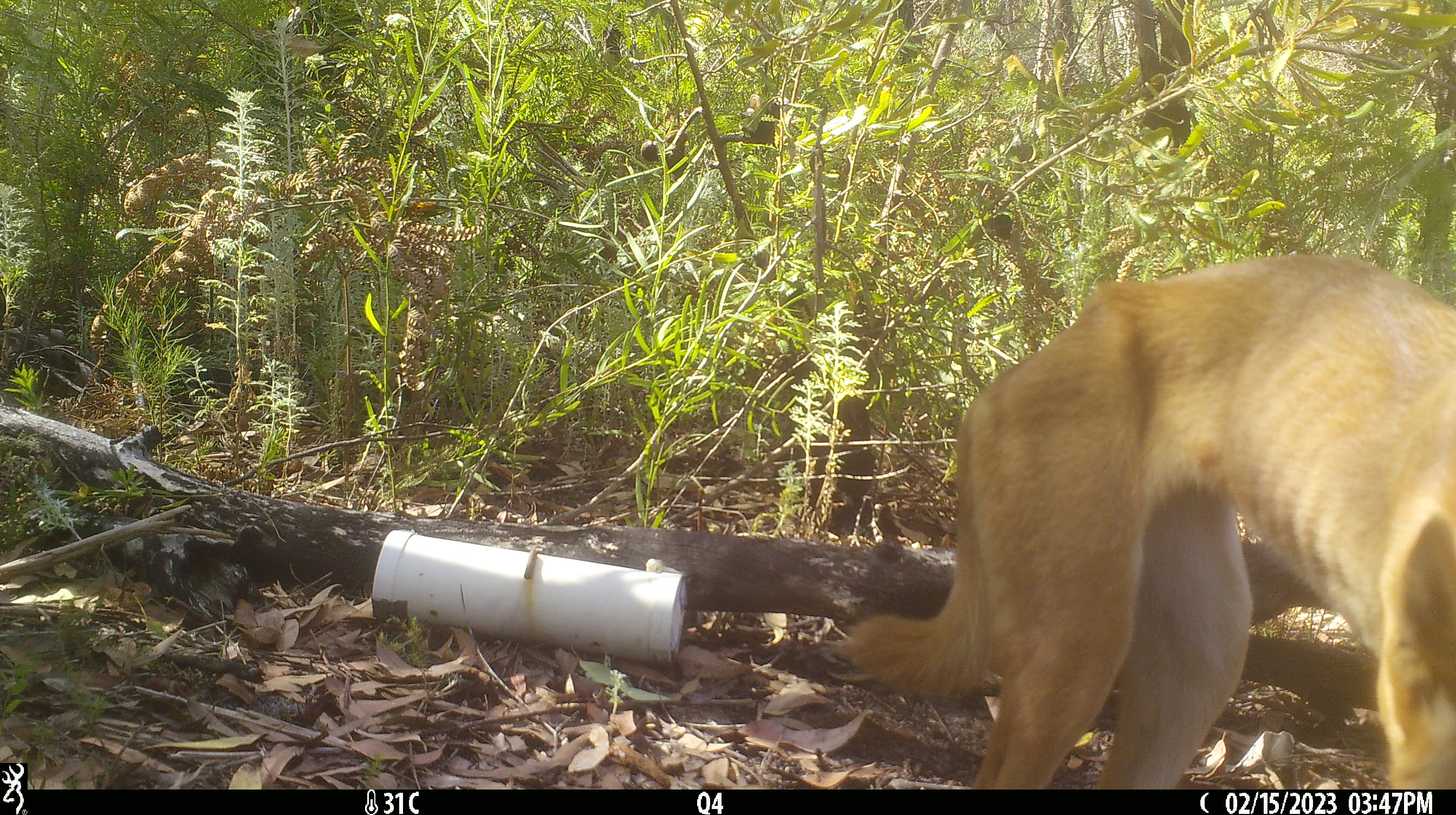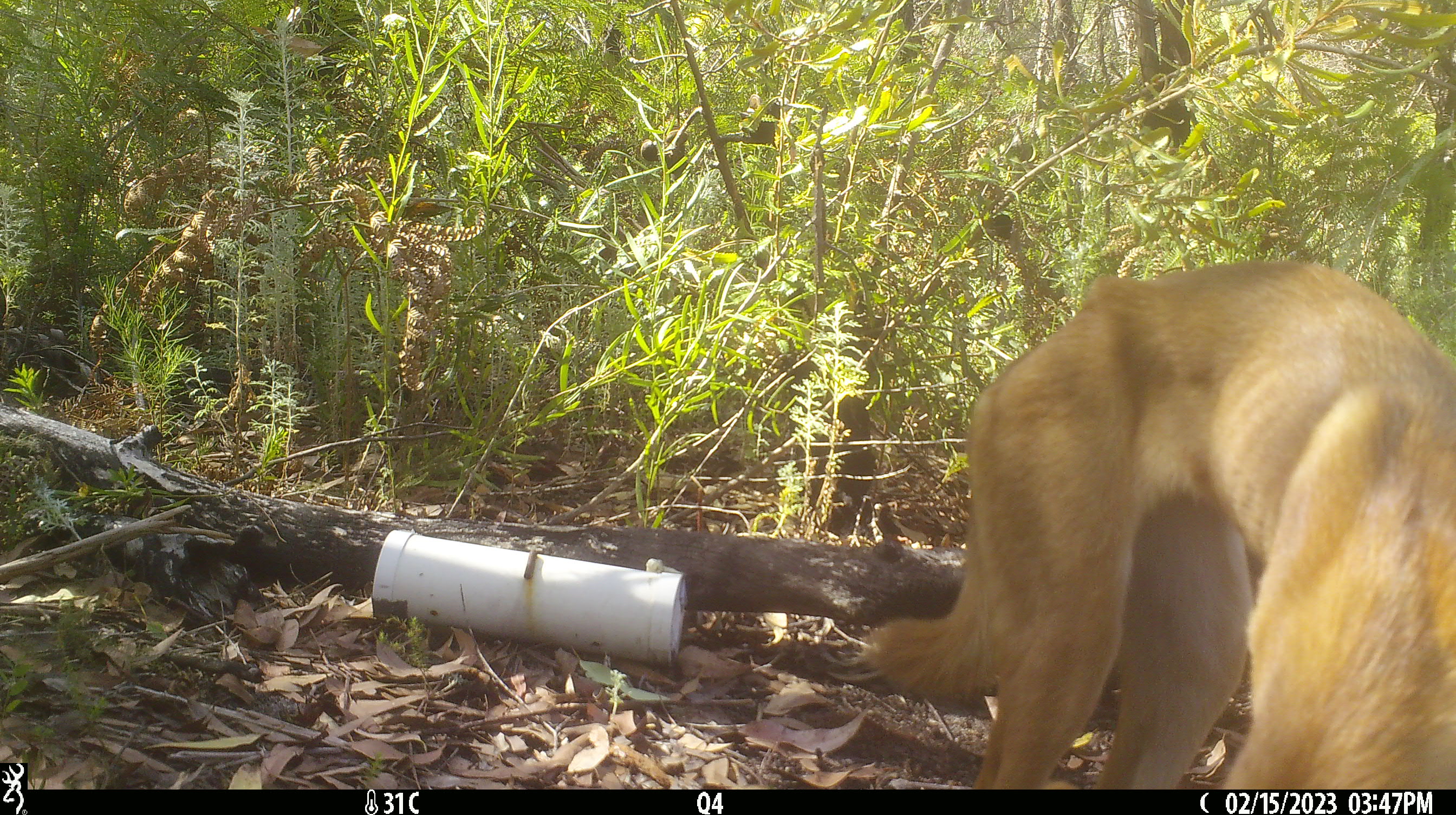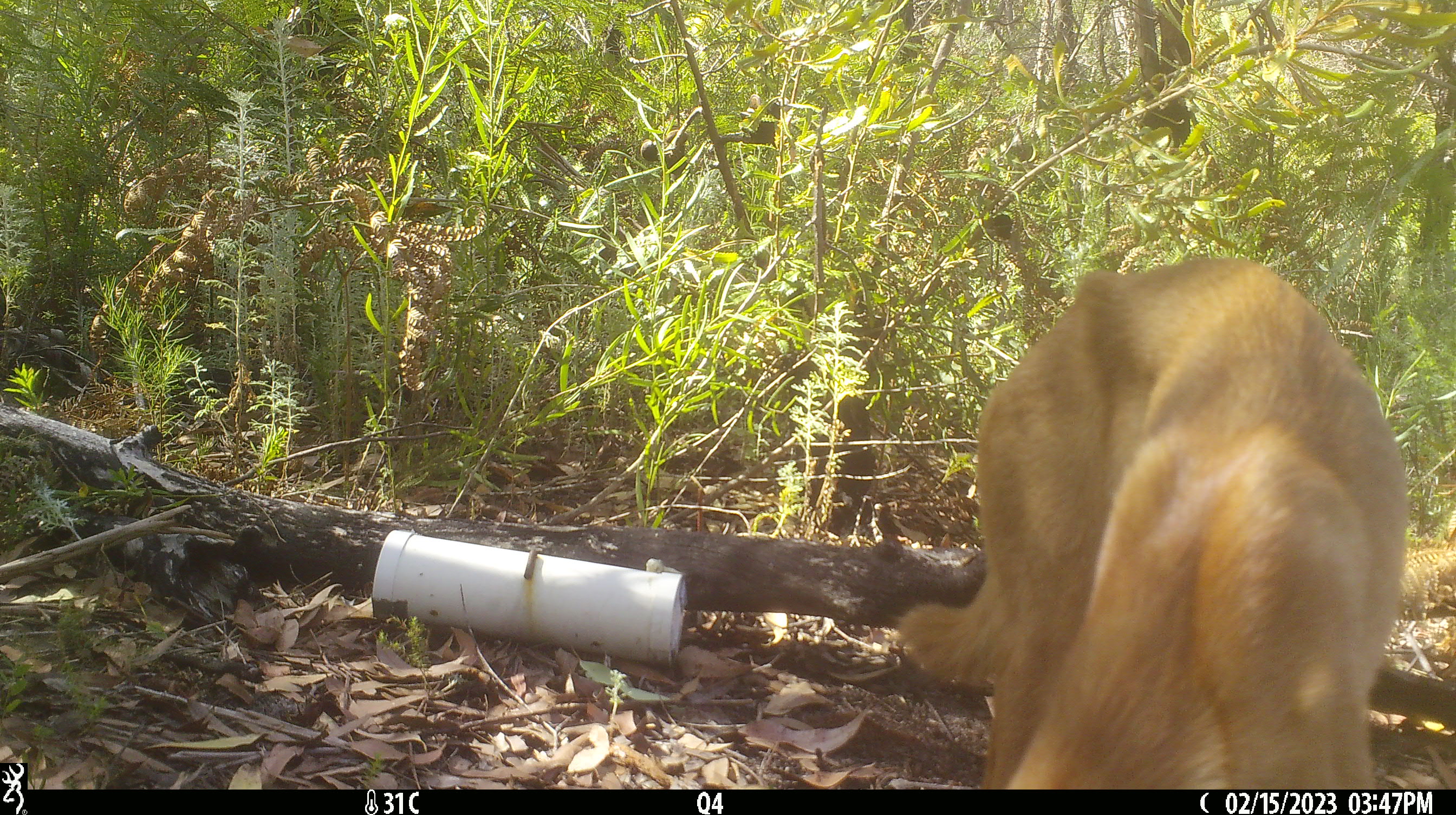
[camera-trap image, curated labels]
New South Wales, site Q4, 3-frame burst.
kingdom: Animalia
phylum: Chordata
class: Mammalia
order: Carnivora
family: Canidae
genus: Canis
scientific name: Canis familiaris dingo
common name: dingo